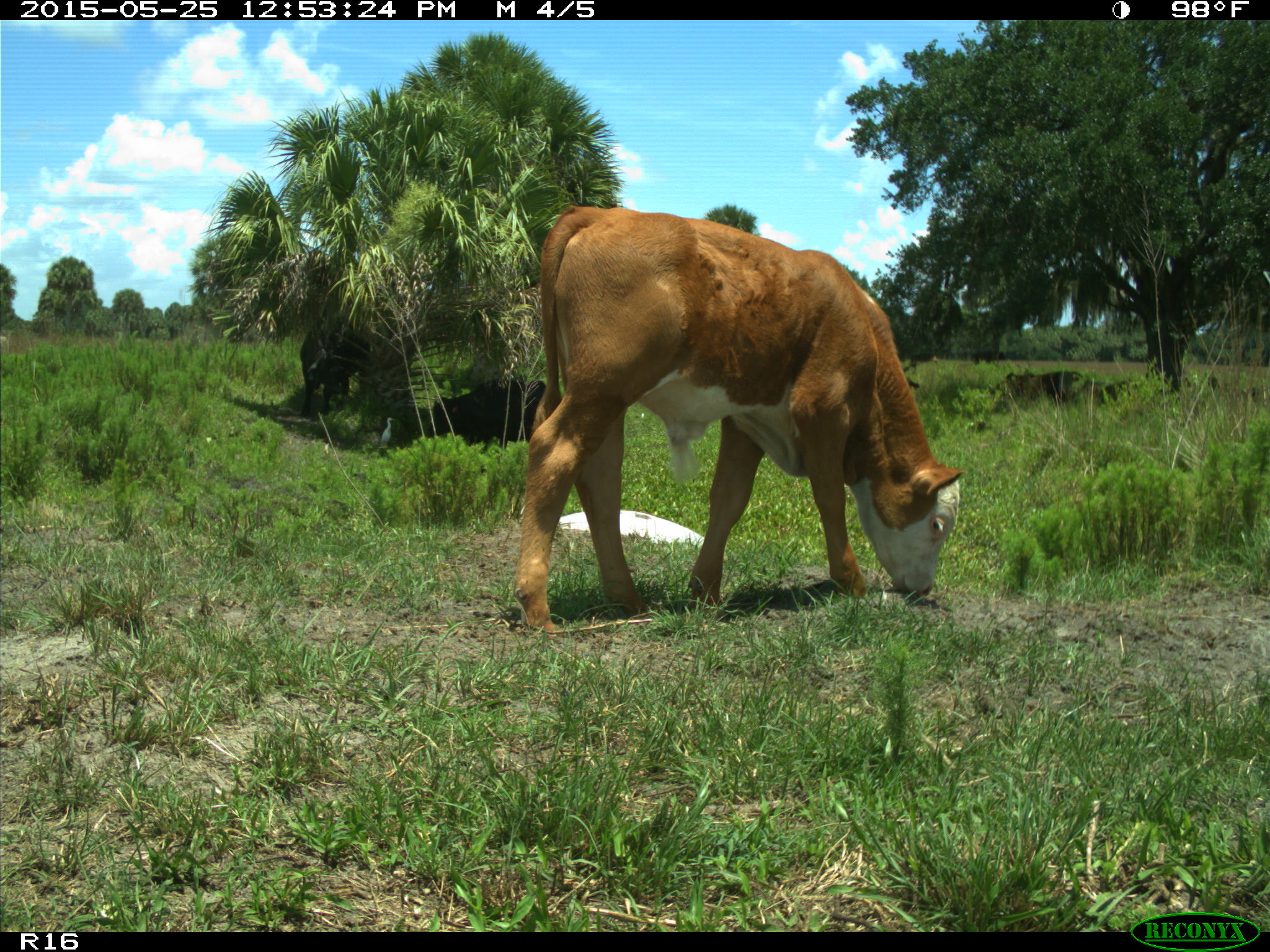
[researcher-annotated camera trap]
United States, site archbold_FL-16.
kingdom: Animalia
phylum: Chordata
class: Mammalia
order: Artiodactyla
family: Bovidae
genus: Bos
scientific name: Bos taurus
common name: domestic cow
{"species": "Bos taurus (domestic cow)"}